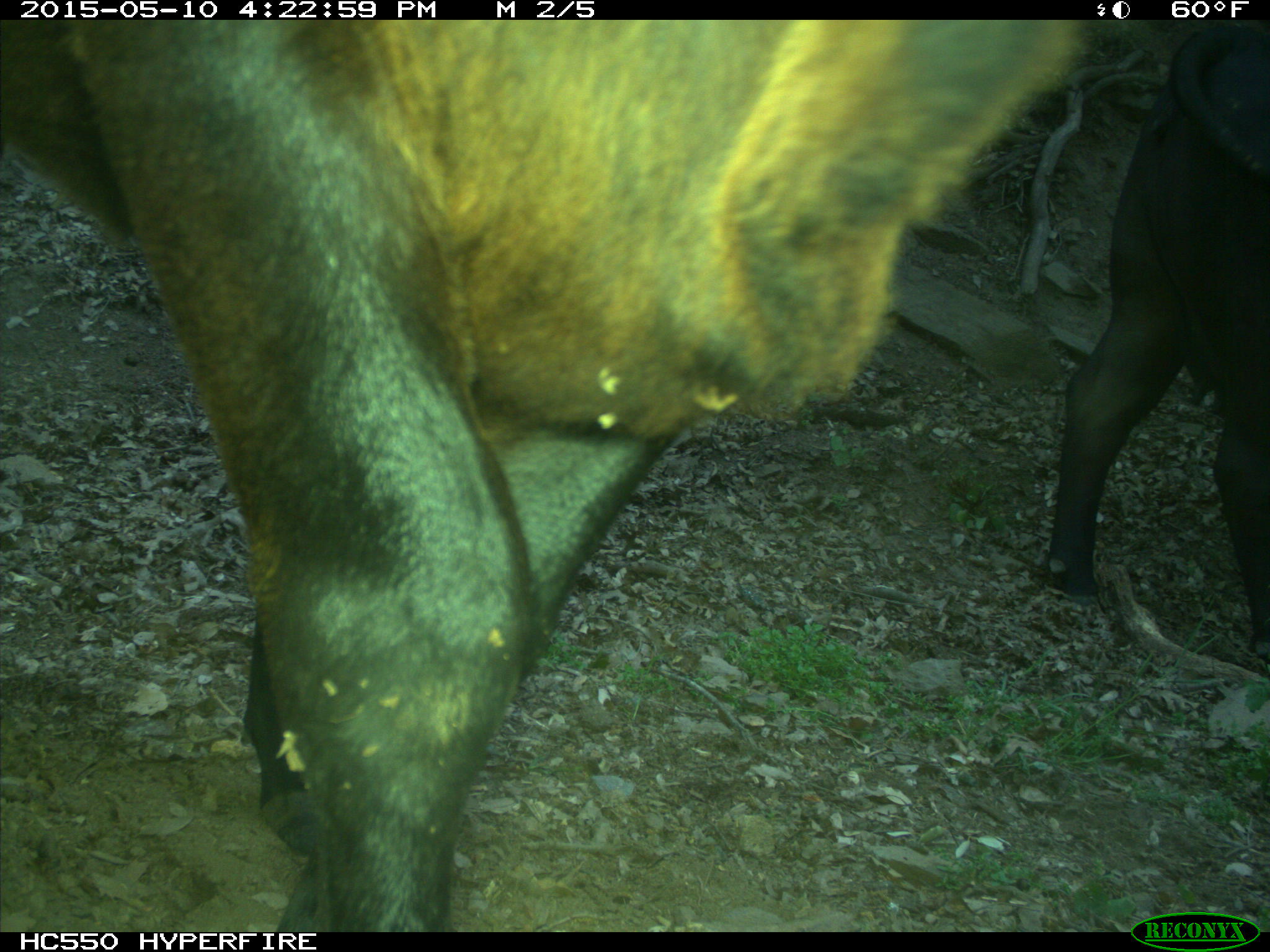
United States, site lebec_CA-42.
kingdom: Animalia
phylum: Chordata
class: Mammalia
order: Artiodactyla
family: Bovidae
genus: Bos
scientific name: Bos taurus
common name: domestic cow